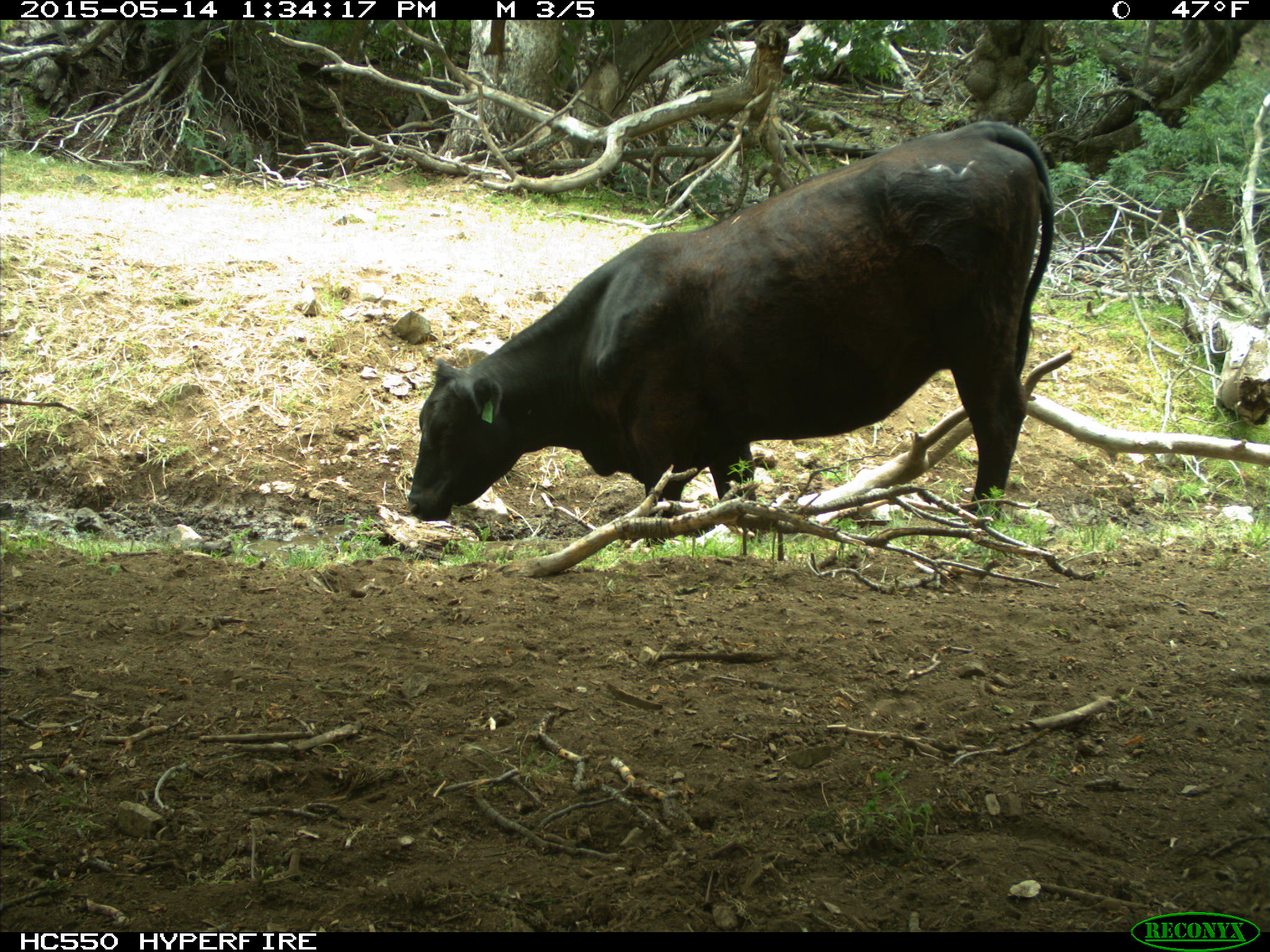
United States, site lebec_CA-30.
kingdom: Animalia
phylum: Chordata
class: Mammalia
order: Artiodactyla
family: Bovidae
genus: Bos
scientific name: Bos taurus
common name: domestic cow